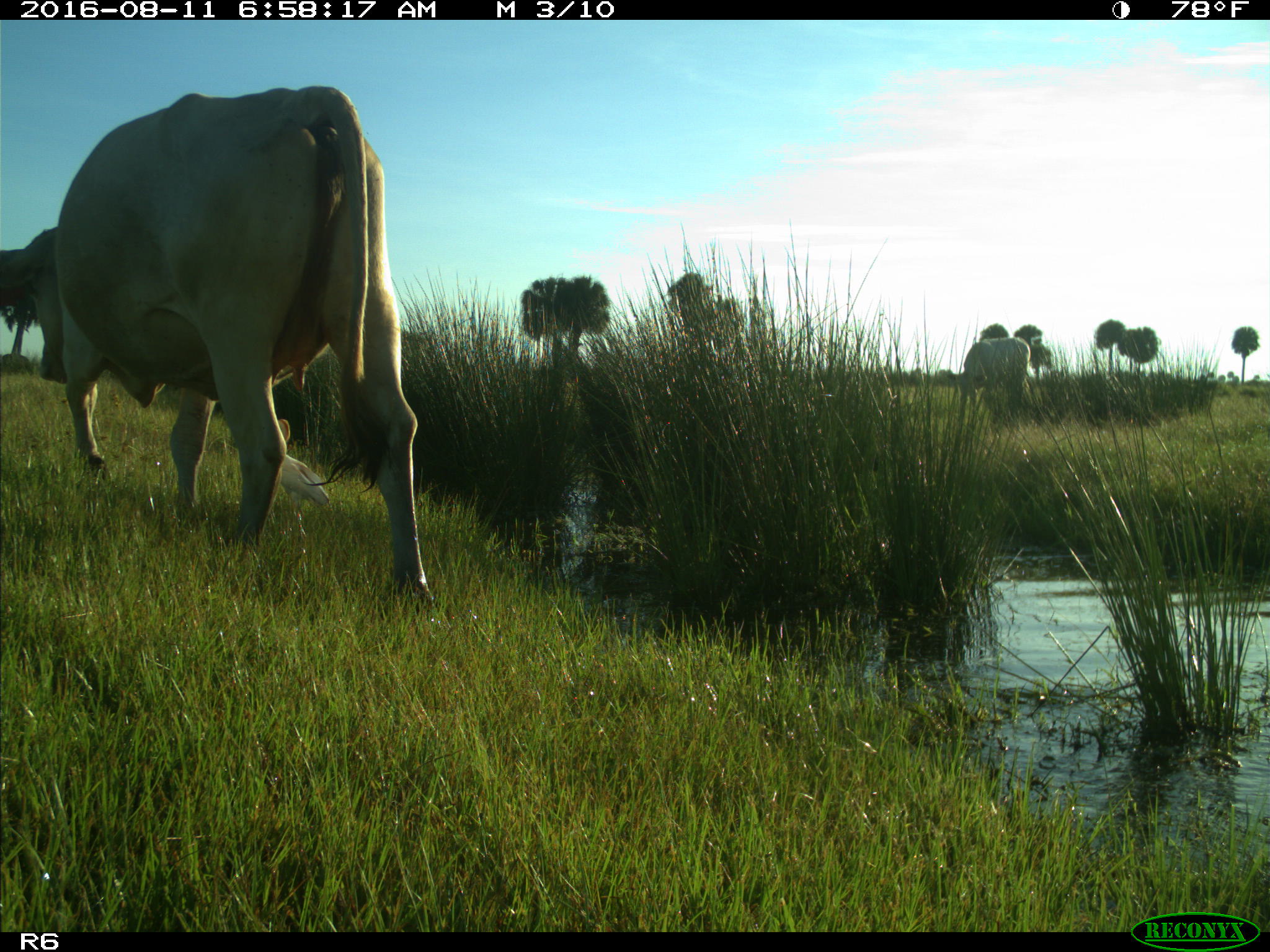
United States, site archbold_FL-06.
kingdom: Animalia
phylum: Chordata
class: Mammalia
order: Artiodactyla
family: Bovidae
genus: Bos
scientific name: Bos taurus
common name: domestic cow